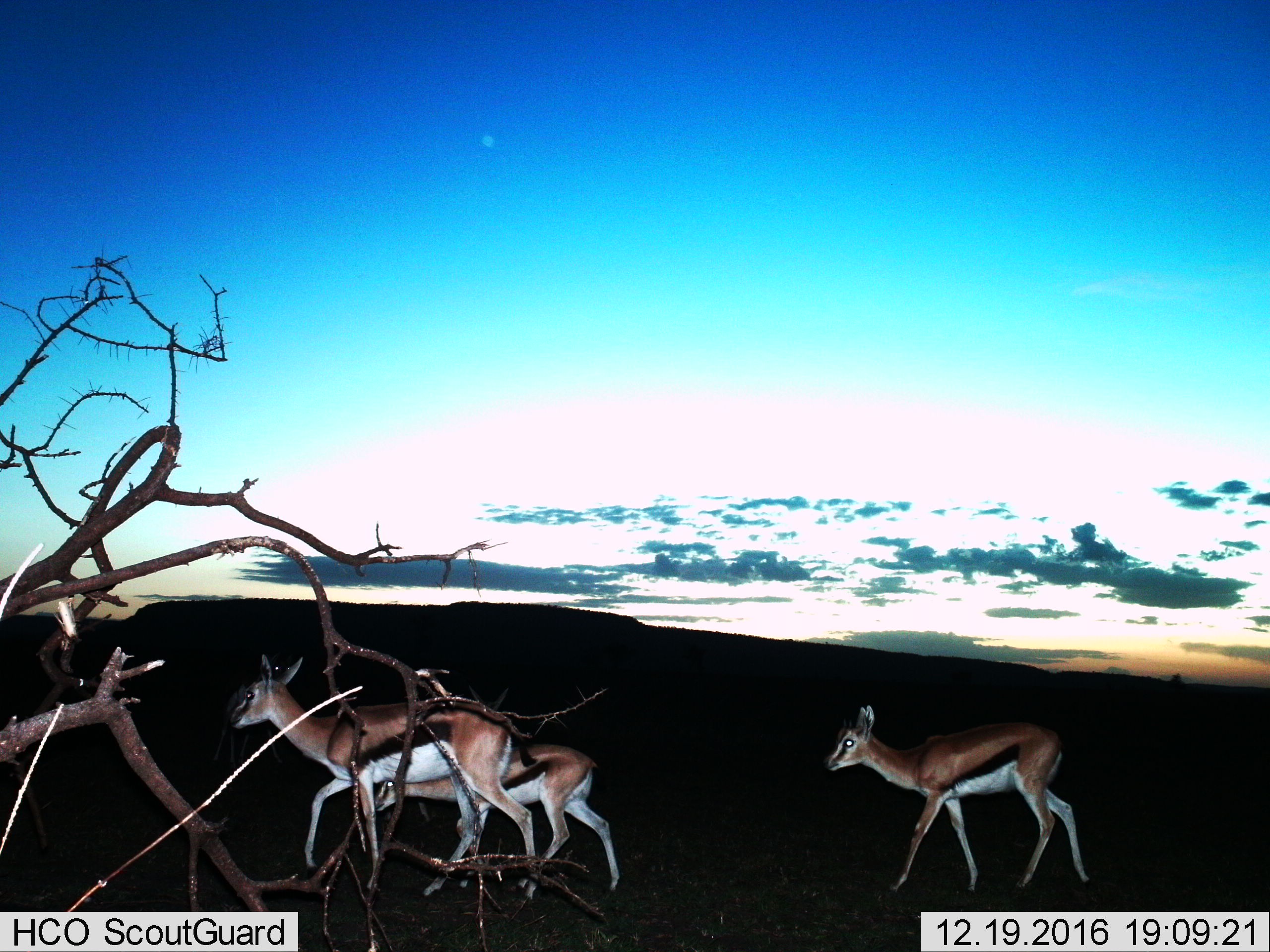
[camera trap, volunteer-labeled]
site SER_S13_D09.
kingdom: Animalia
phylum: Chordata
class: Mammalia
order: Artiodactyla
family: Bovidae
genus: Eudorcas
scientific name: Eudorcas thomsonii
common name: thomson's gazelle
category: gazellethomsons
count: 3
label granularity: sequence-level